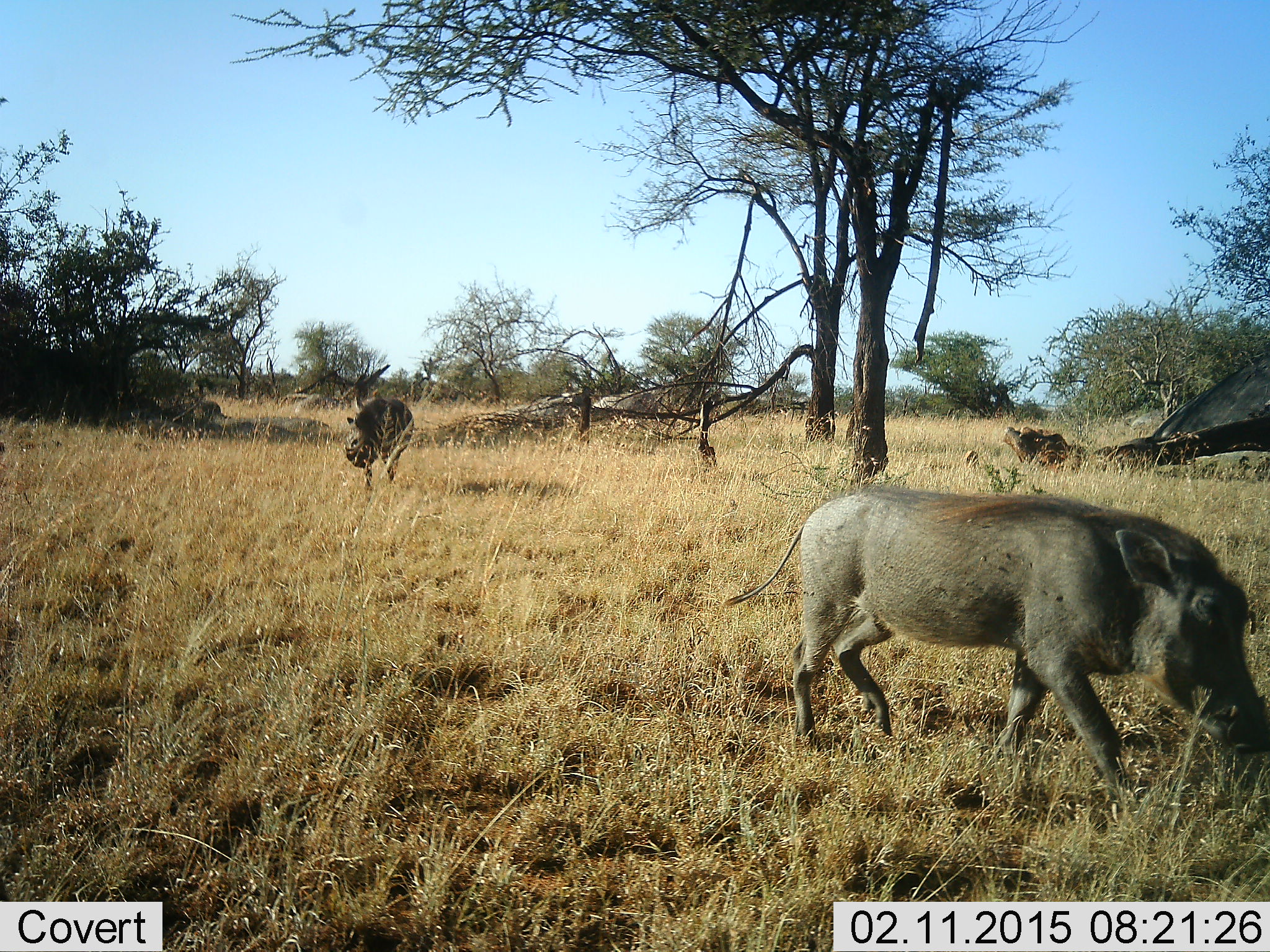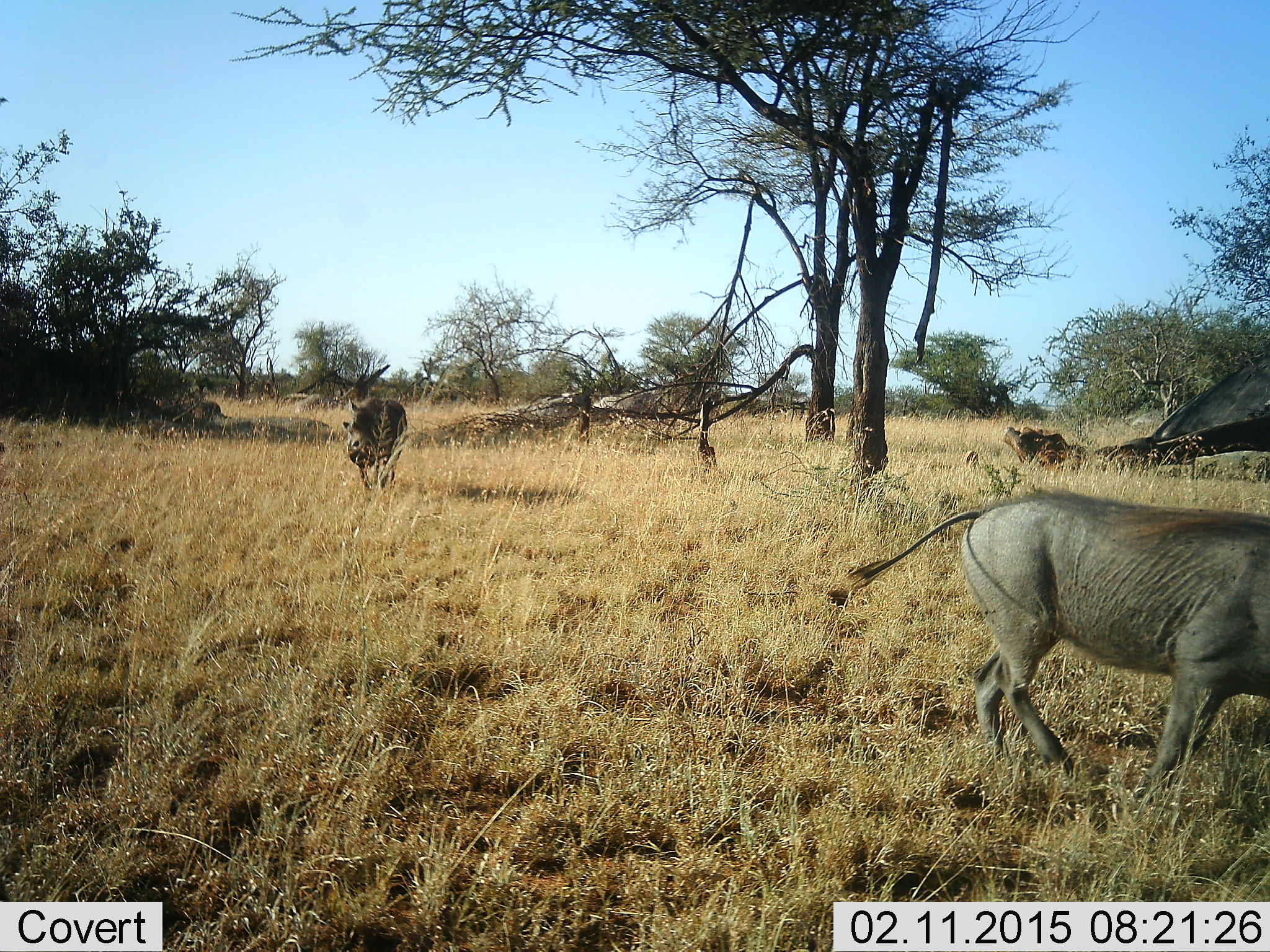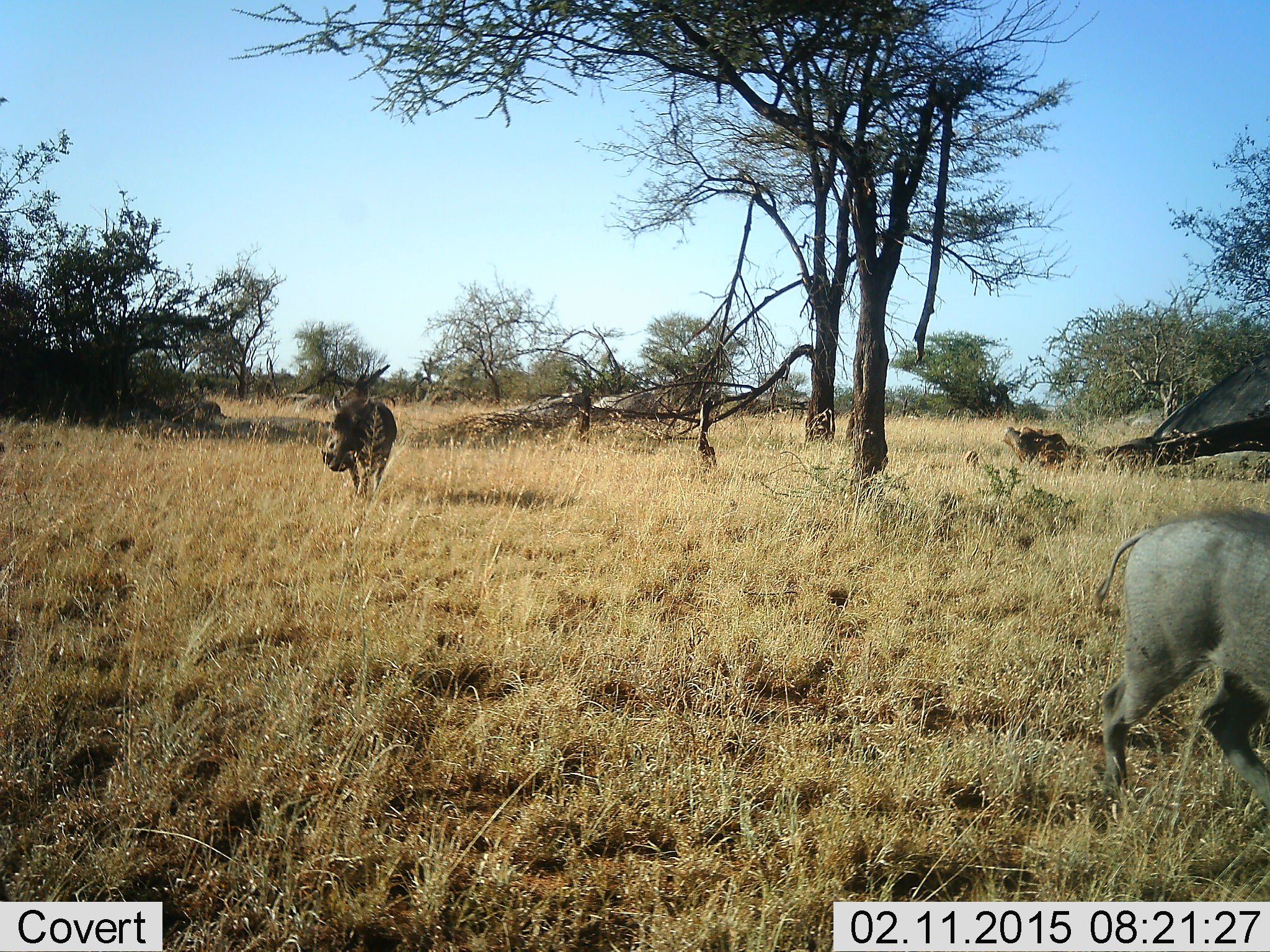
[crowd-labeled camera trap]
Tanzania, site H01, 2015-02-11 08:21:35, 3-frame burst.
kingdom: Animalia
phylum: Chordata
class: Mammalia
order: Artiodactyla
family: Suidae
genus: Phacochoerus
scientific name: Phacochoerus africanus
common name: warthog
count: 2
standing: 0%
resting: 0%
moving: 100%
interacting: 0%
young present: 0%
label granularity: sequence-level